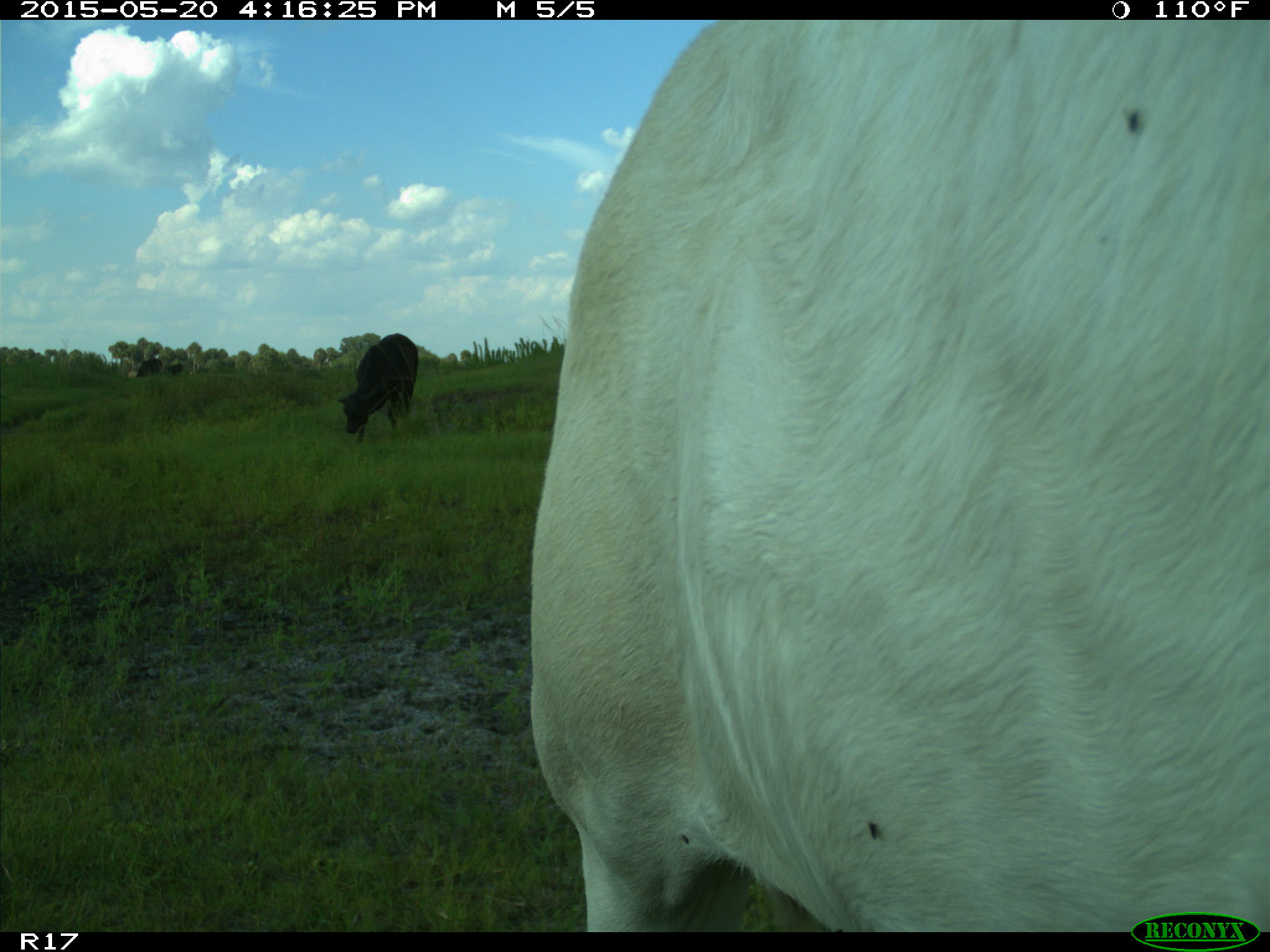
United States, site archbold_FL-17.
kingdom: Animalia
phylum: Chordata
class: Mammalia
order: Artiodactyla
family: Bovidae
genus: Bos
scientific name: Bos taurus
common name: domestic cow